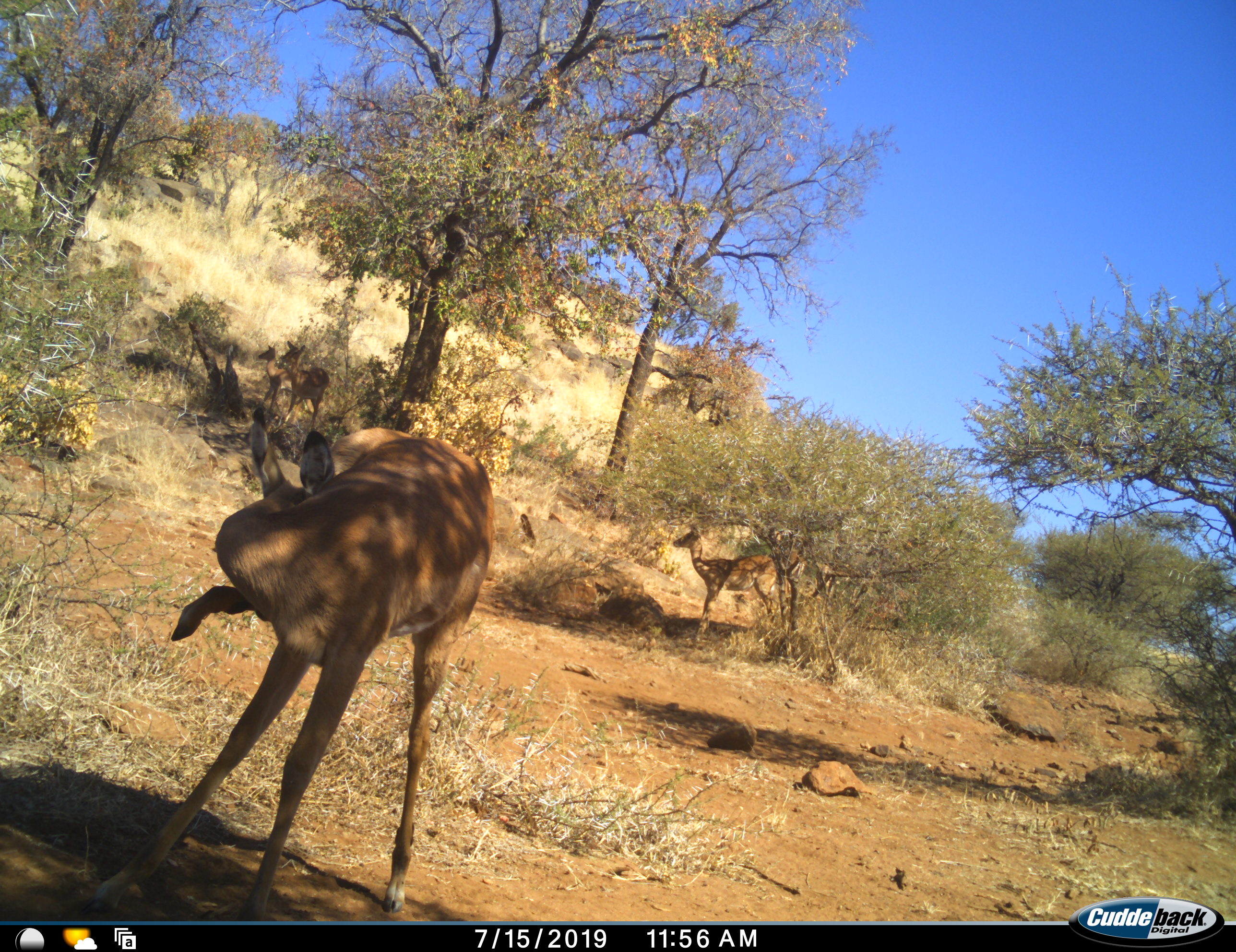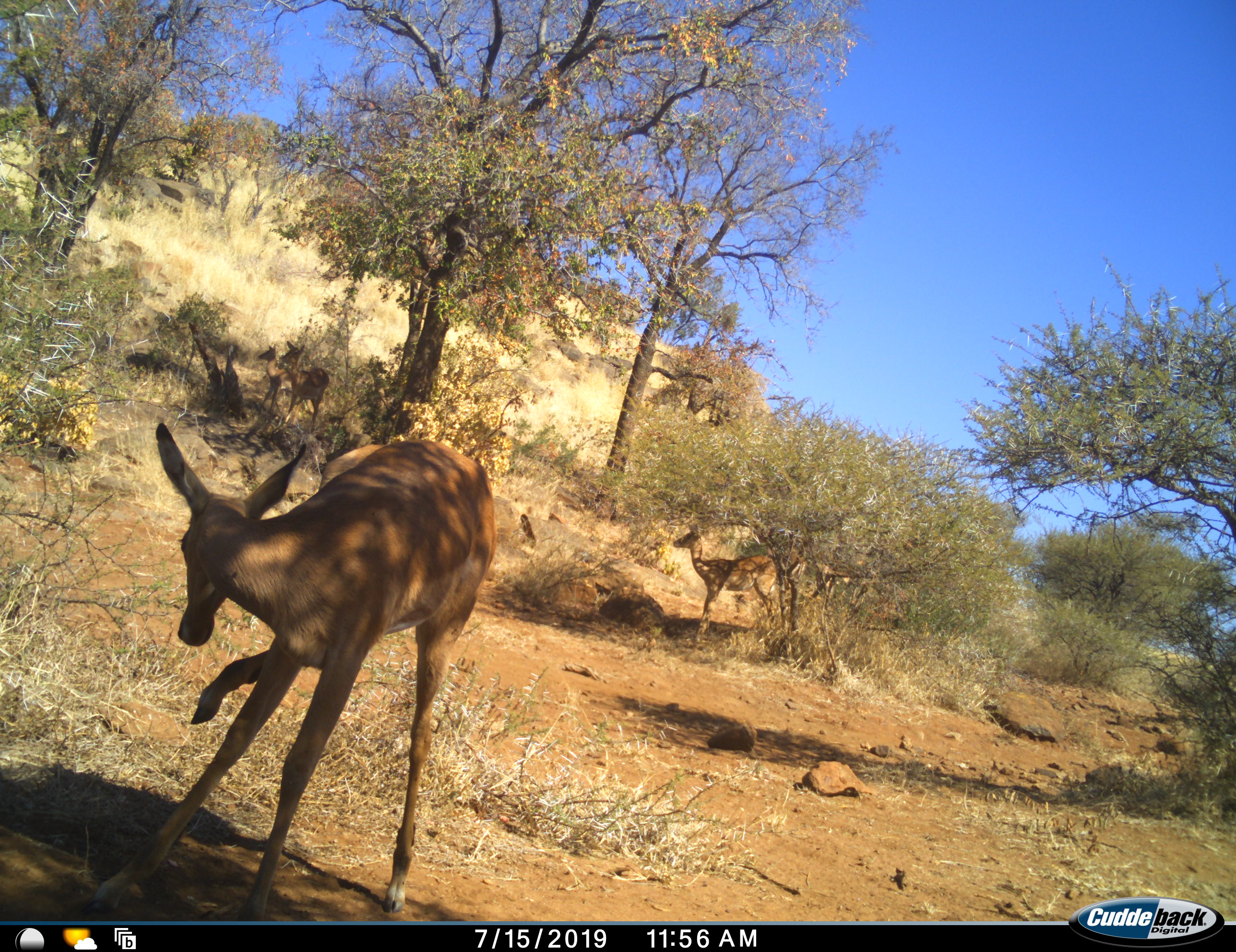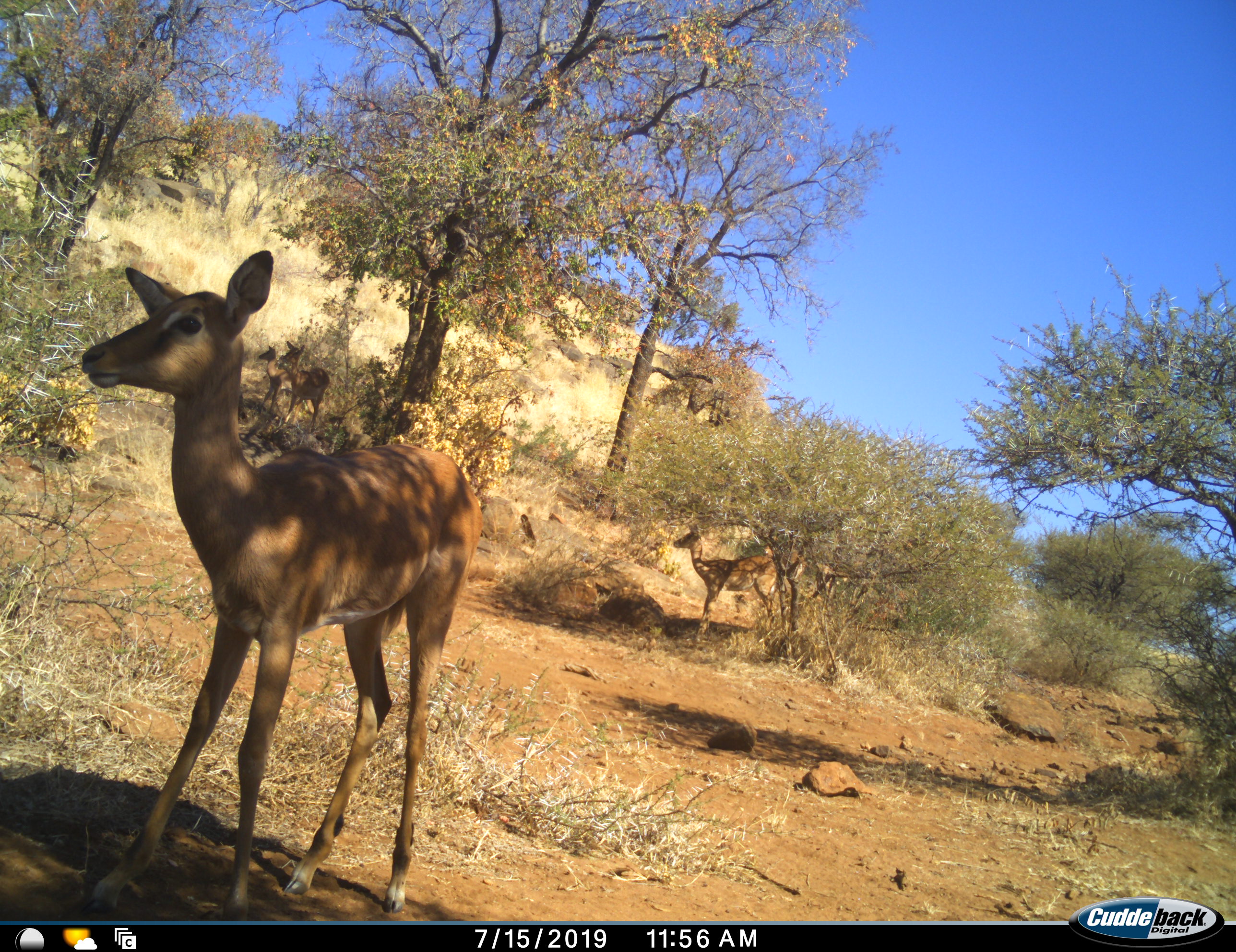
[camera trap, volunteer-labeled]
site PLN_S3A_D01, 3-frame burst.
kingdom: Animalia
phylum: Chordata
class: Mammalia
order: Artiodactyla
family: Bovidae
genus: Aepyceros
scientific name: Aepyceros melampus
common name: impala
Impala (Aepyceros melampus), count 4. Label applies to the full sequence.